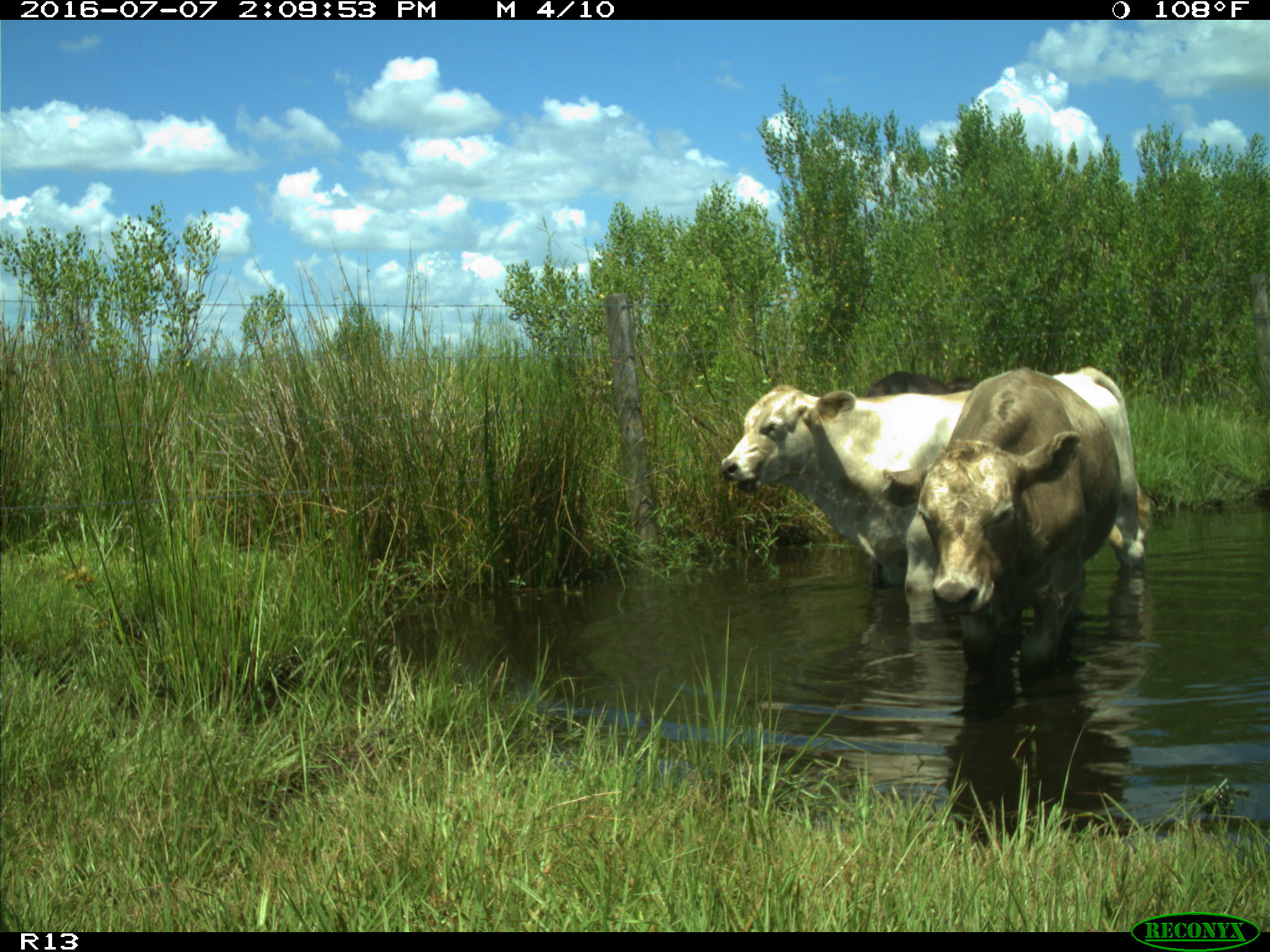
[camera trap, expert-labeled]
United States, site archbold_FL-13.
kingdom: Animalia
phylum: Chordata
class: Mammalia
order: Artiodactyla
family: Bovidae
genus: Bos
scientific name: Bos taurus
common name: domestic cow